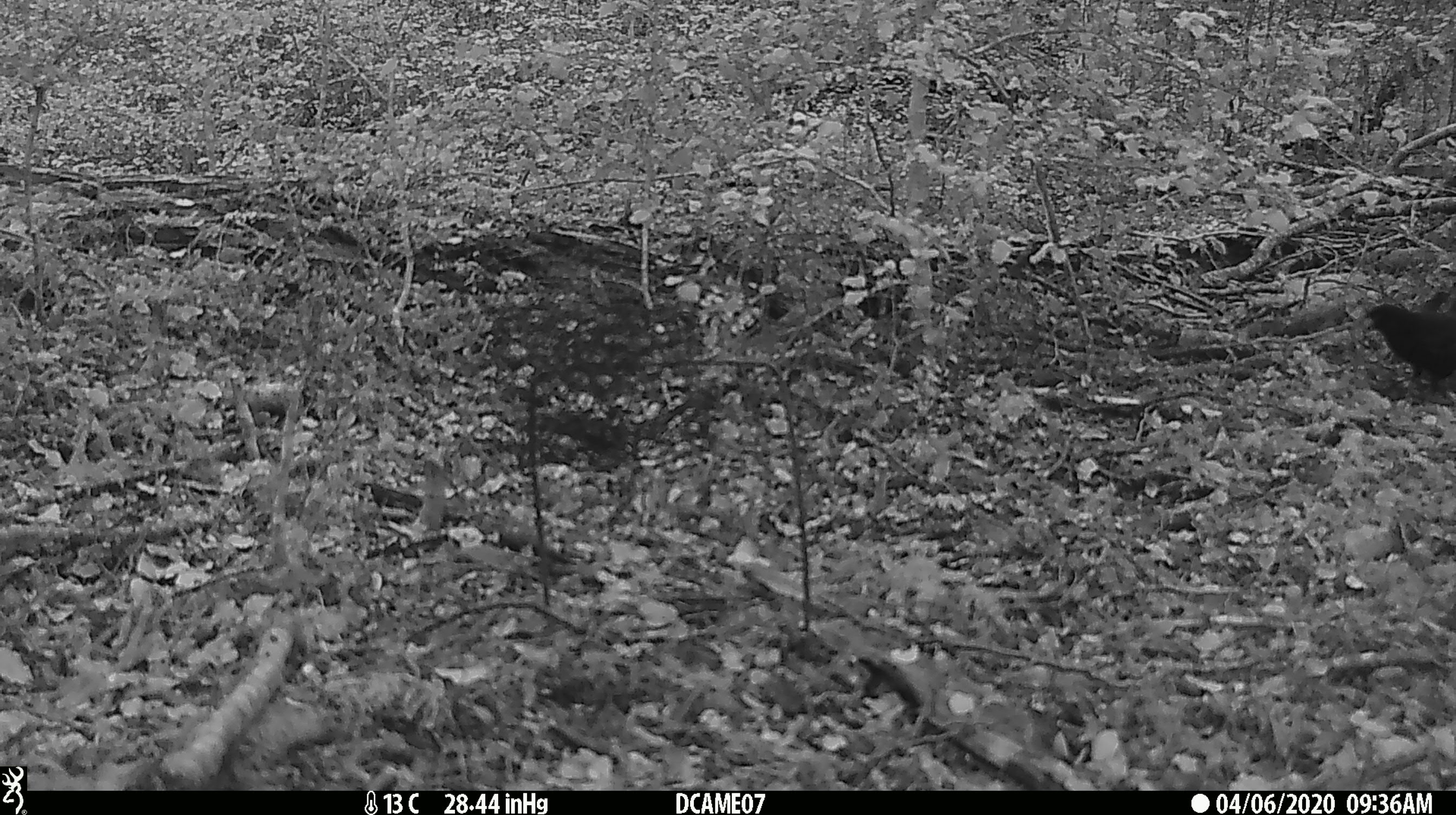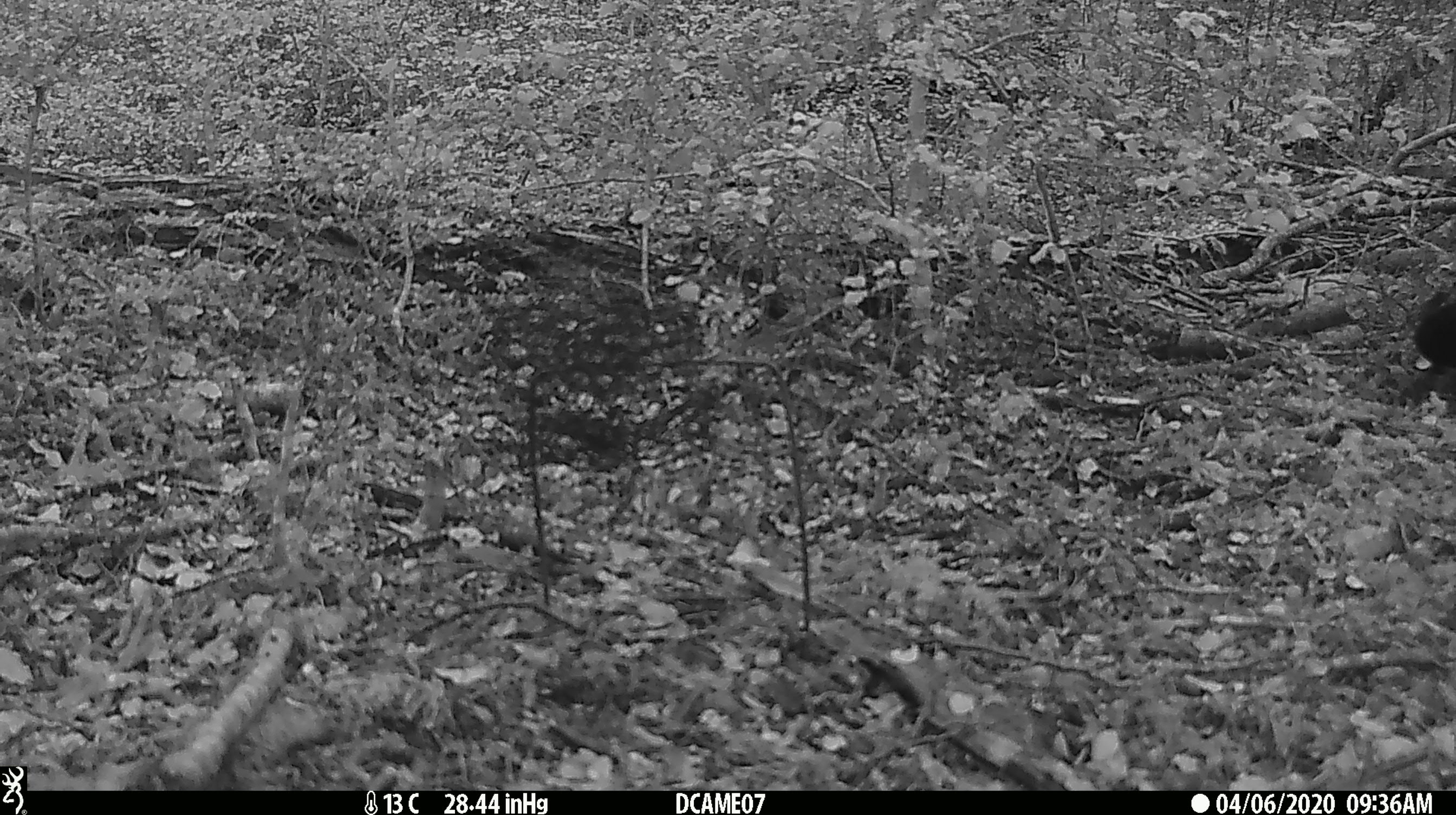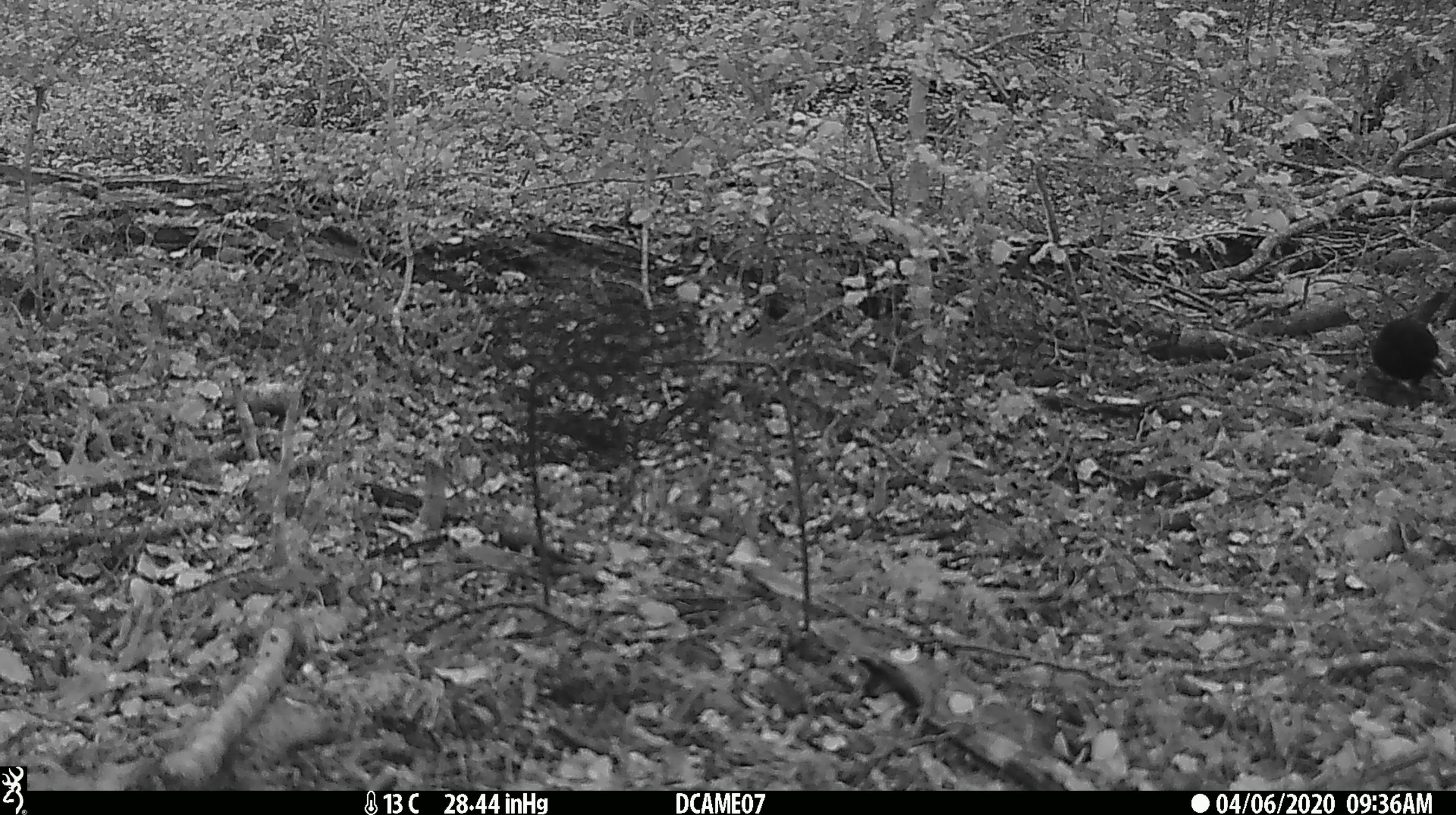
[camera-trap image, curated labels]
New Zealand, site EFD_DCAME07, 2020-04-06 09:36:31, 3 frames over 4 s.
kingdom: Animalia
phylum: Chordata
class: Aves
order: Passeriformes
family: Turdidae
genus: Turdus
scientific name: Turdus merula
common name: eurasian blackbird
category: blackbird